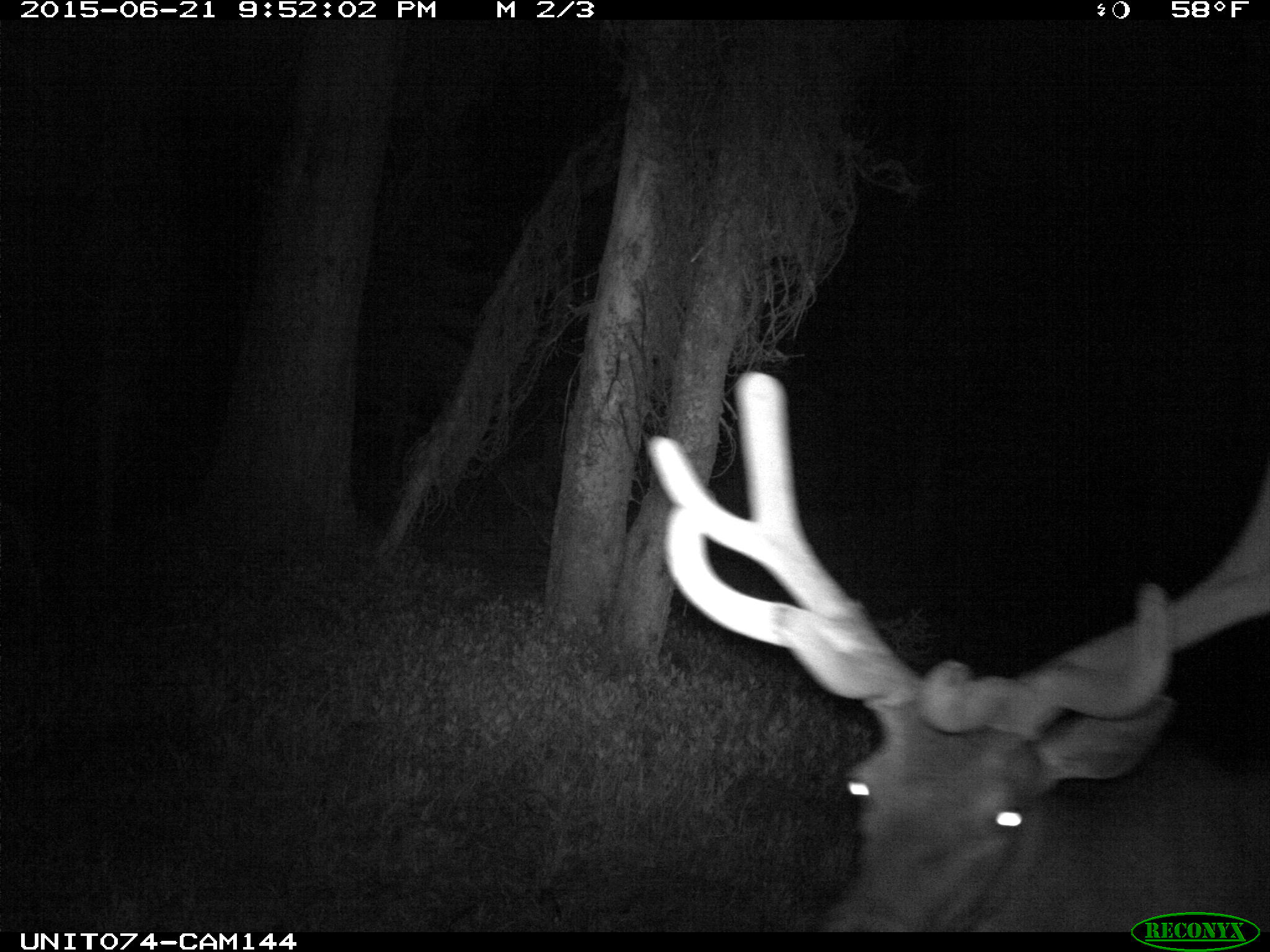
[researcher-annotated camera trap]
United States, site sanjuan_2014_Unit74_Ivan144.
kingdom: Animalia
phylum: Chordata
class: Mammalia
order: Artiodactyla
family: Cervidae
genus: Cervus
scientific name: Cervus elaphus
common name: red deer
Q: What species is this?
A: Cervus elaphus (red deer).